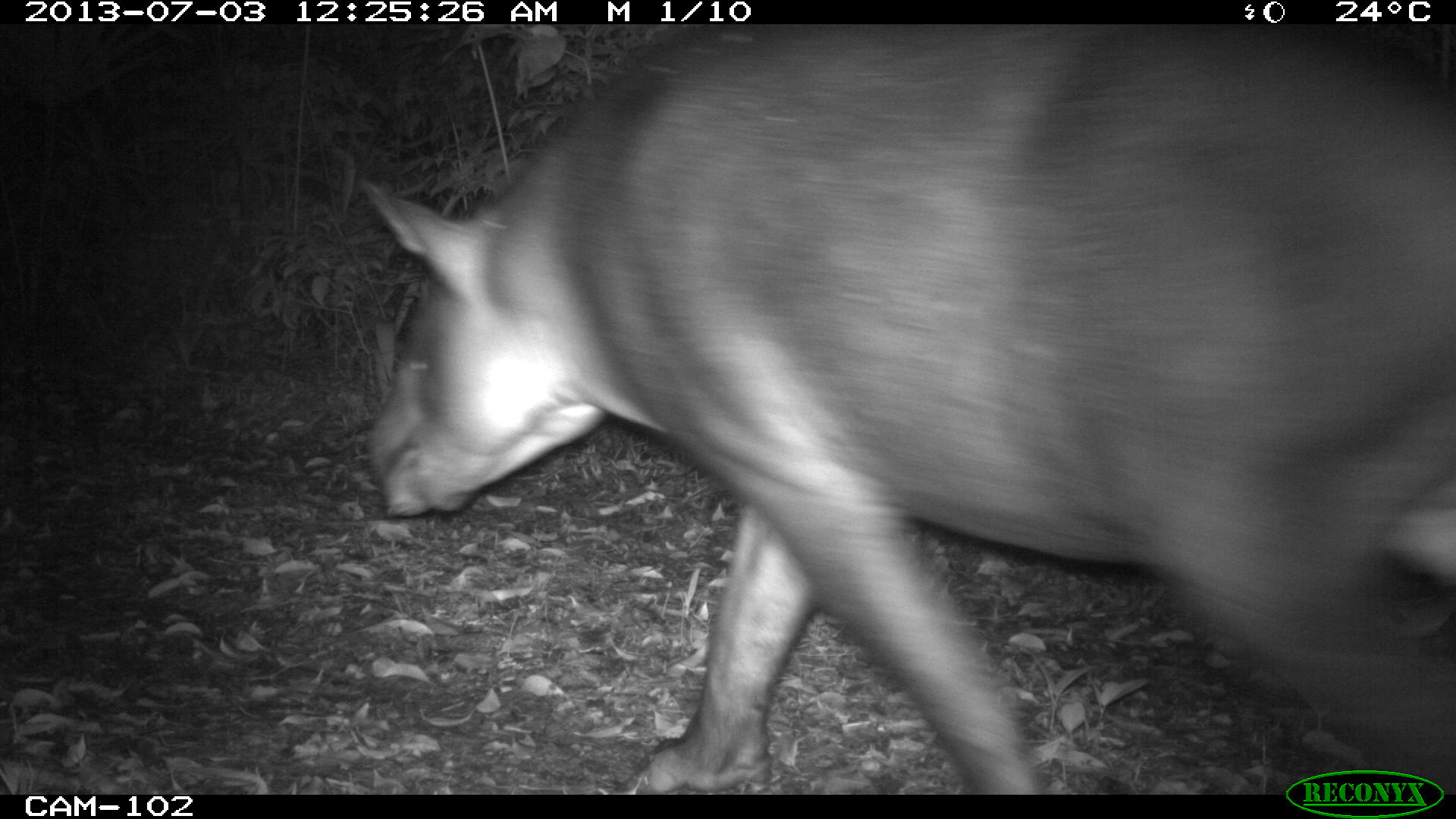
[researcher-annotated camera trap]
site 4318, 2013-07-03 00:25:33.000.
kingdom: Animalia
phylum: Chordata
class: Mammalia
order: Perissodactyla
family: Tapiridae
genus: Tapirus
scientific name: Tapirus bairdii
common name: baird's tapir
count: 1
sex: male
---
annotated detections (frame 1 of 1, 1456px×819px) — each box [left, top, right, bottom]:
tapirus bairdii: [357, 27, 1454, 790]